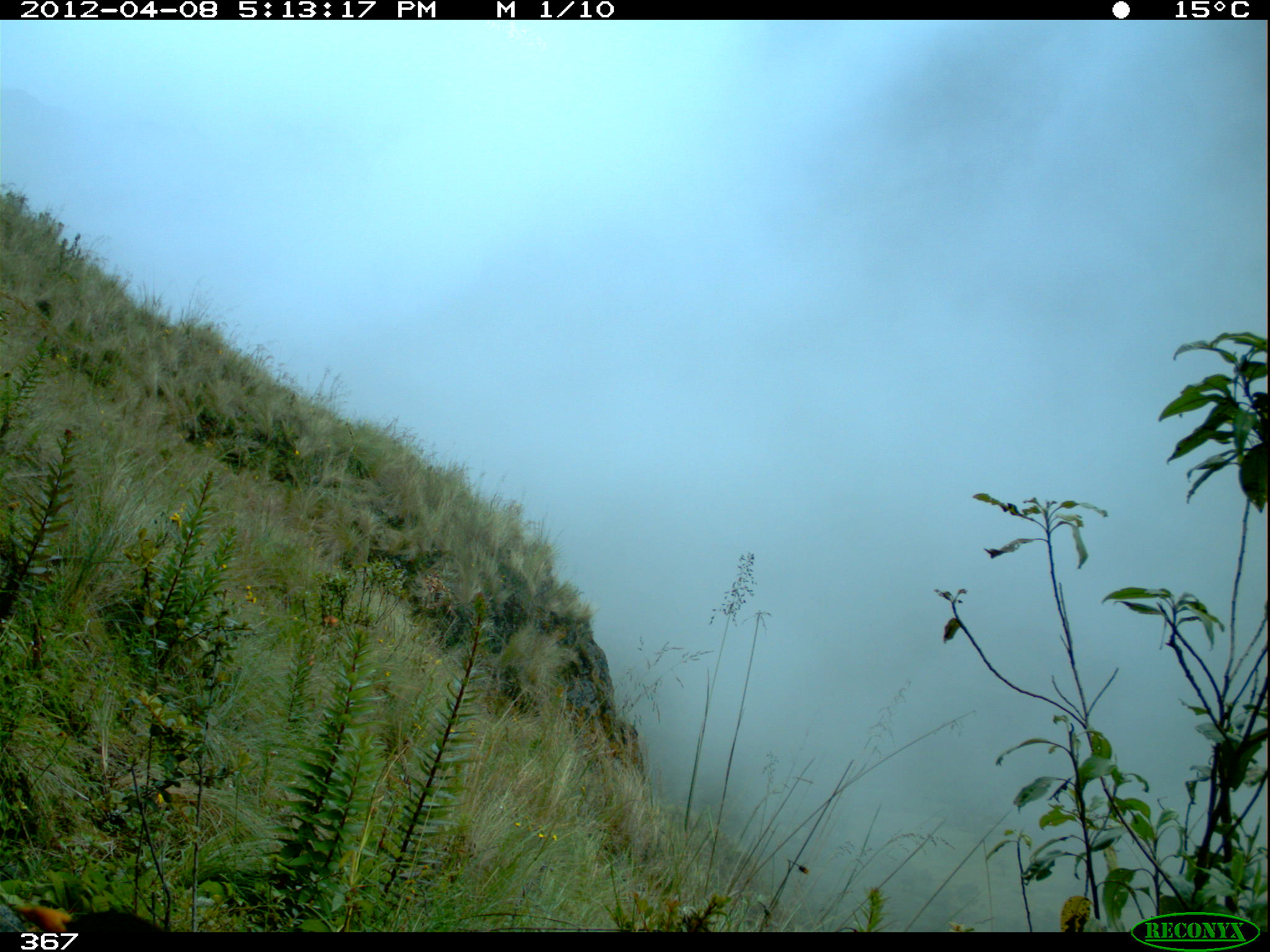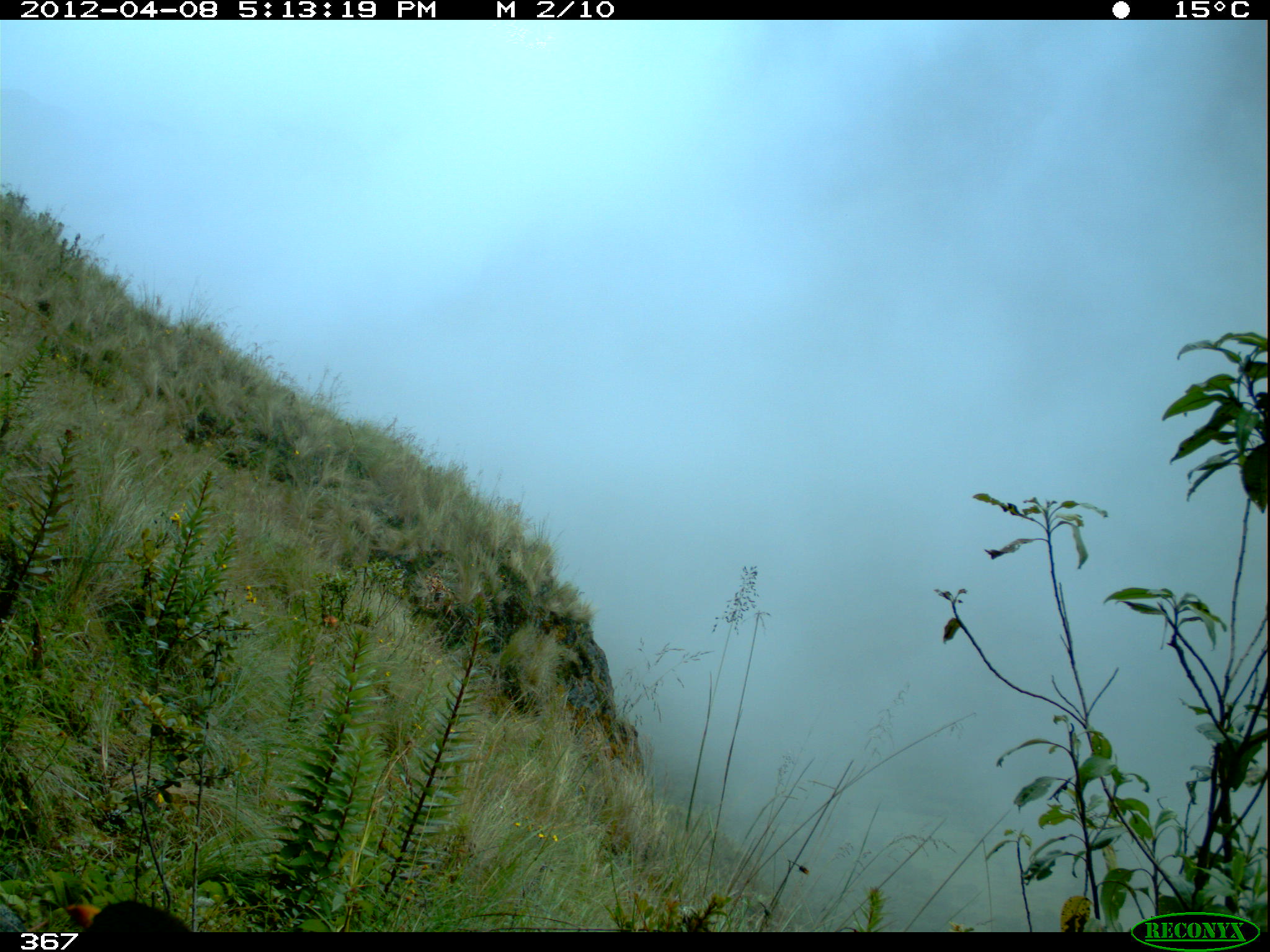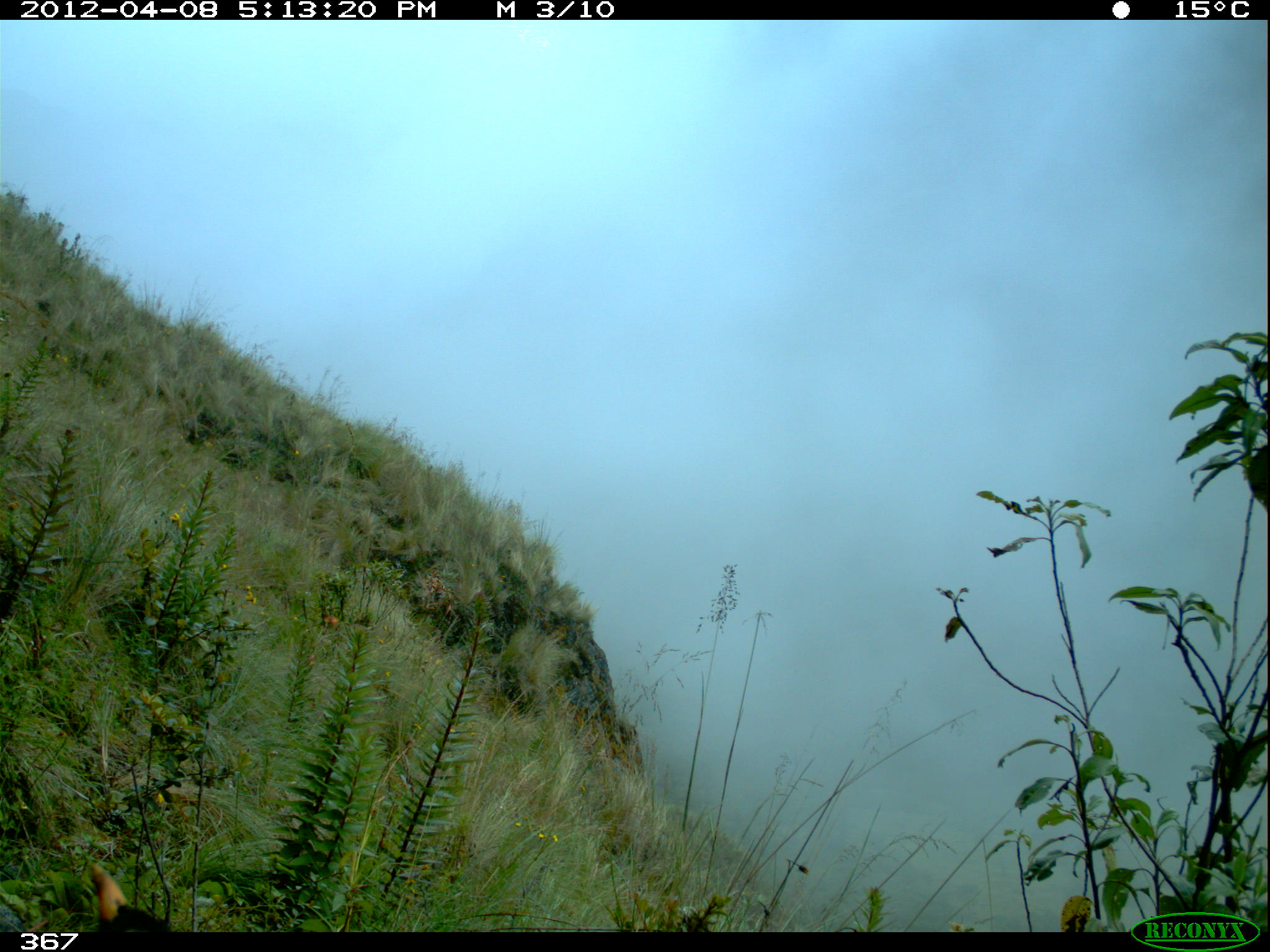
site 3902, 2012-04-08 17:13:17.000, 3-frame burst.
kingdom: Animalia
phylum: Chordata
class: Aves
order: Passeriformes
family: Turdidae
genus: Turdus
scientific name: Turdus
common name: true thrushes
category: turdus sp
Turdus sp (true thrushes) (Turdus).